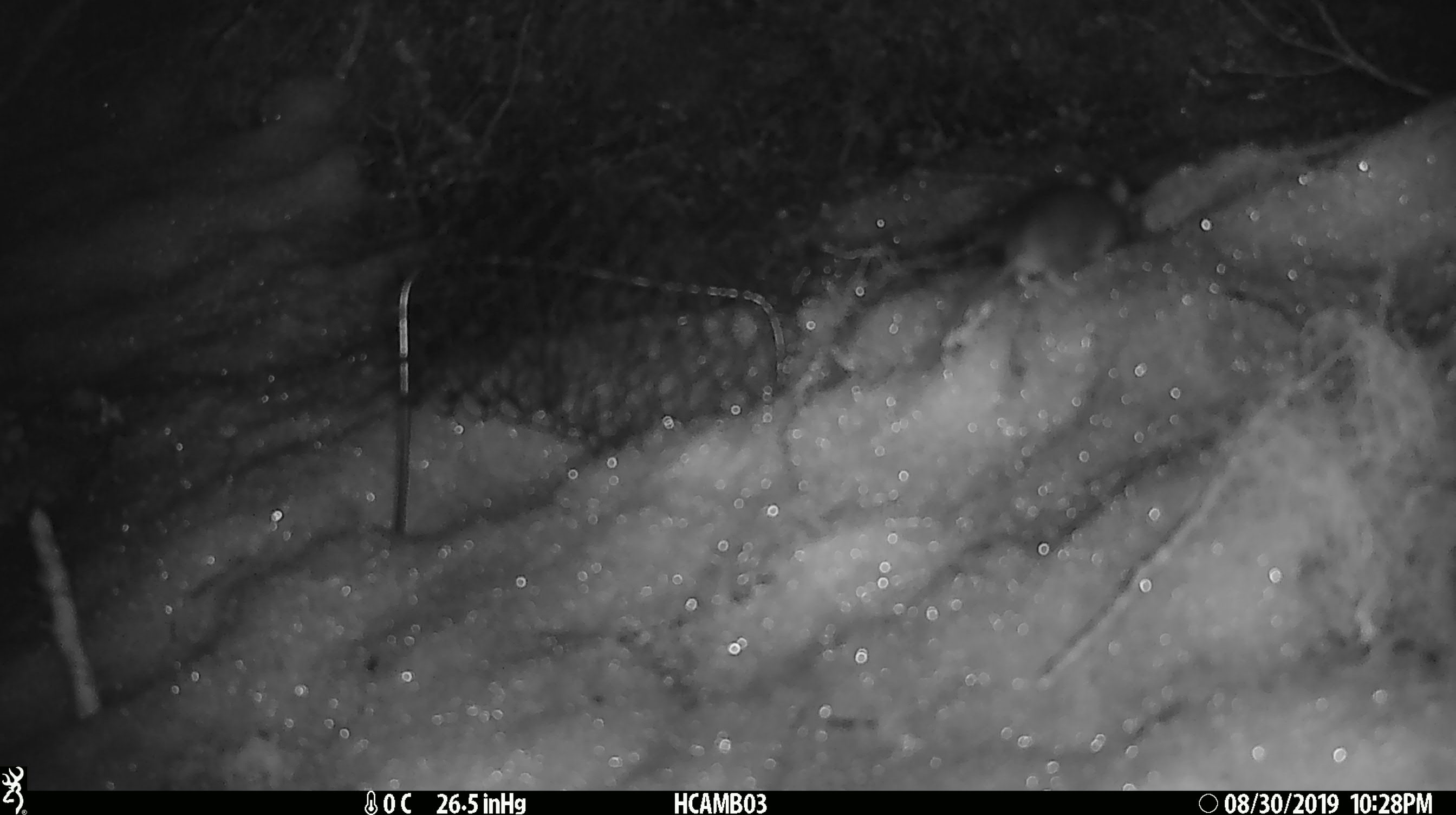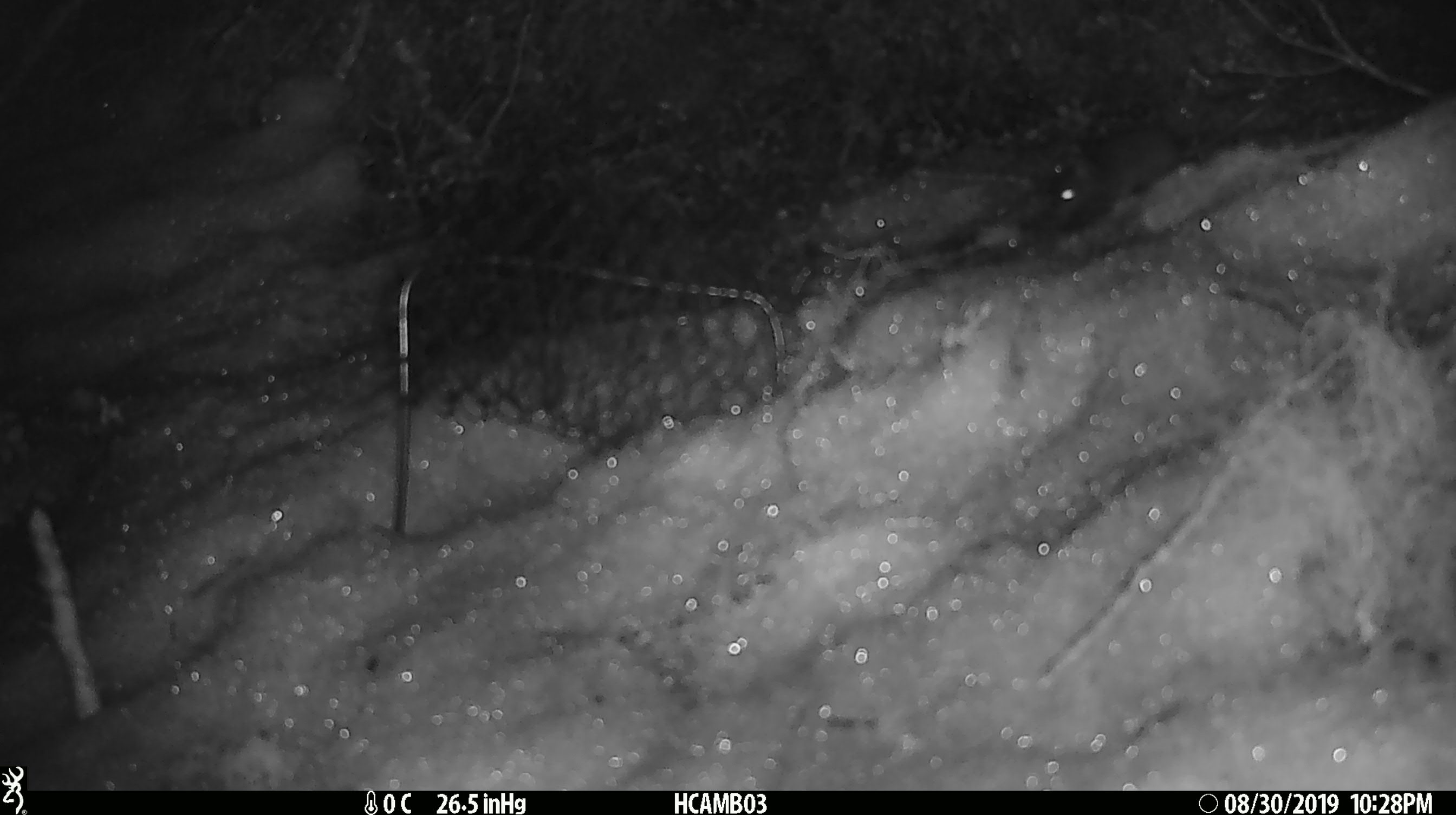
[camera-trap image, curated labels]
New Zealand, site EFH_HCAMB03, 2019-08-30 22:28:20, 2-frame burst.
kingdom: Animalia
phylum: Chordata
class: Mammalia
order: Rodentia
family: Muridae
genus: Mus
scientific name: Mus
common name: mouse